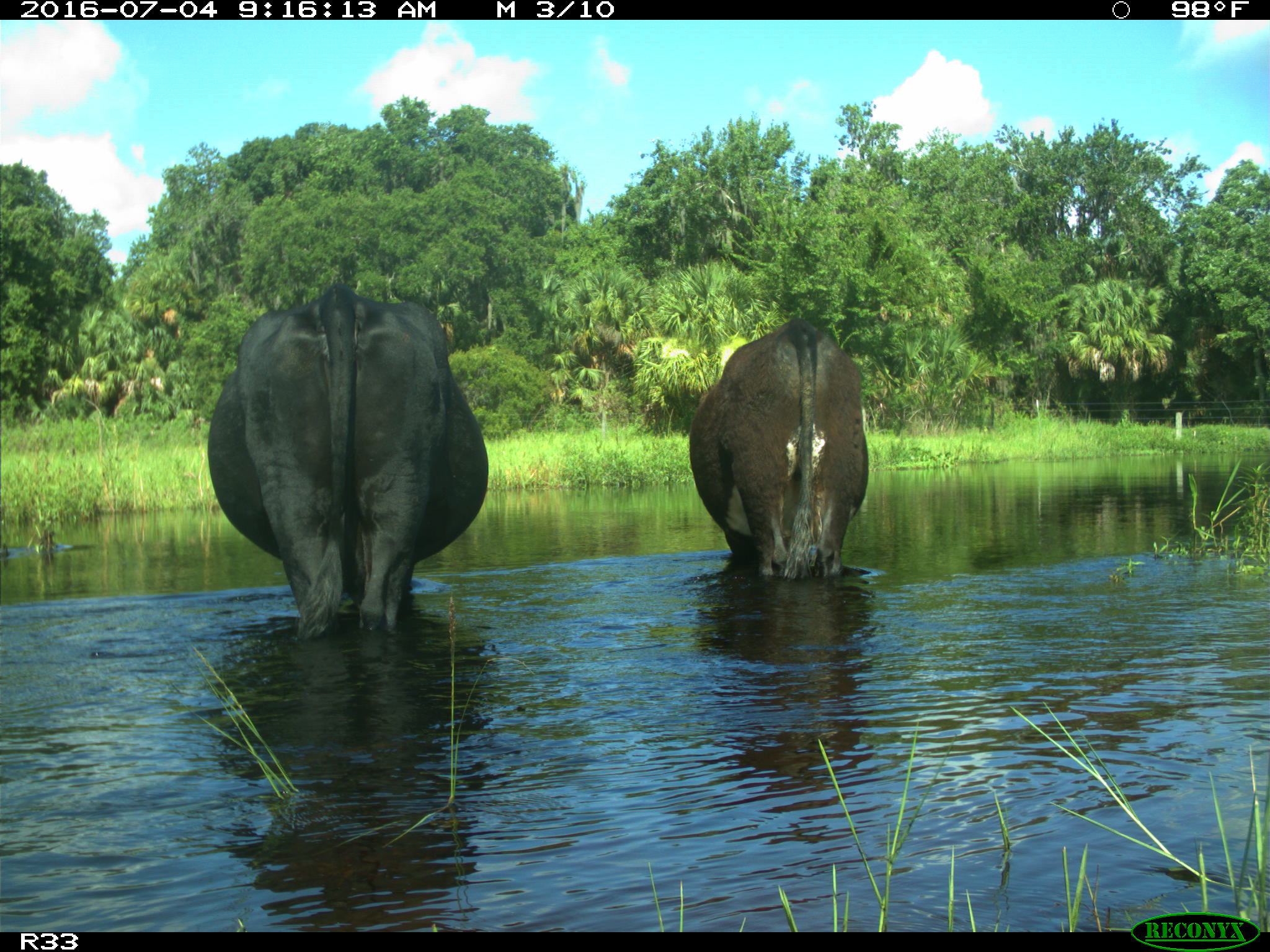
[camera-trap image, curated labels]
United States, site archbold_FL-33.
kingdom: Animalia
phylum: Chordata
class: Mammalia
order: Artiodactyla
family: Bovidae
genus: Bos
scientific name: Bos taurus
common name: domestic cow